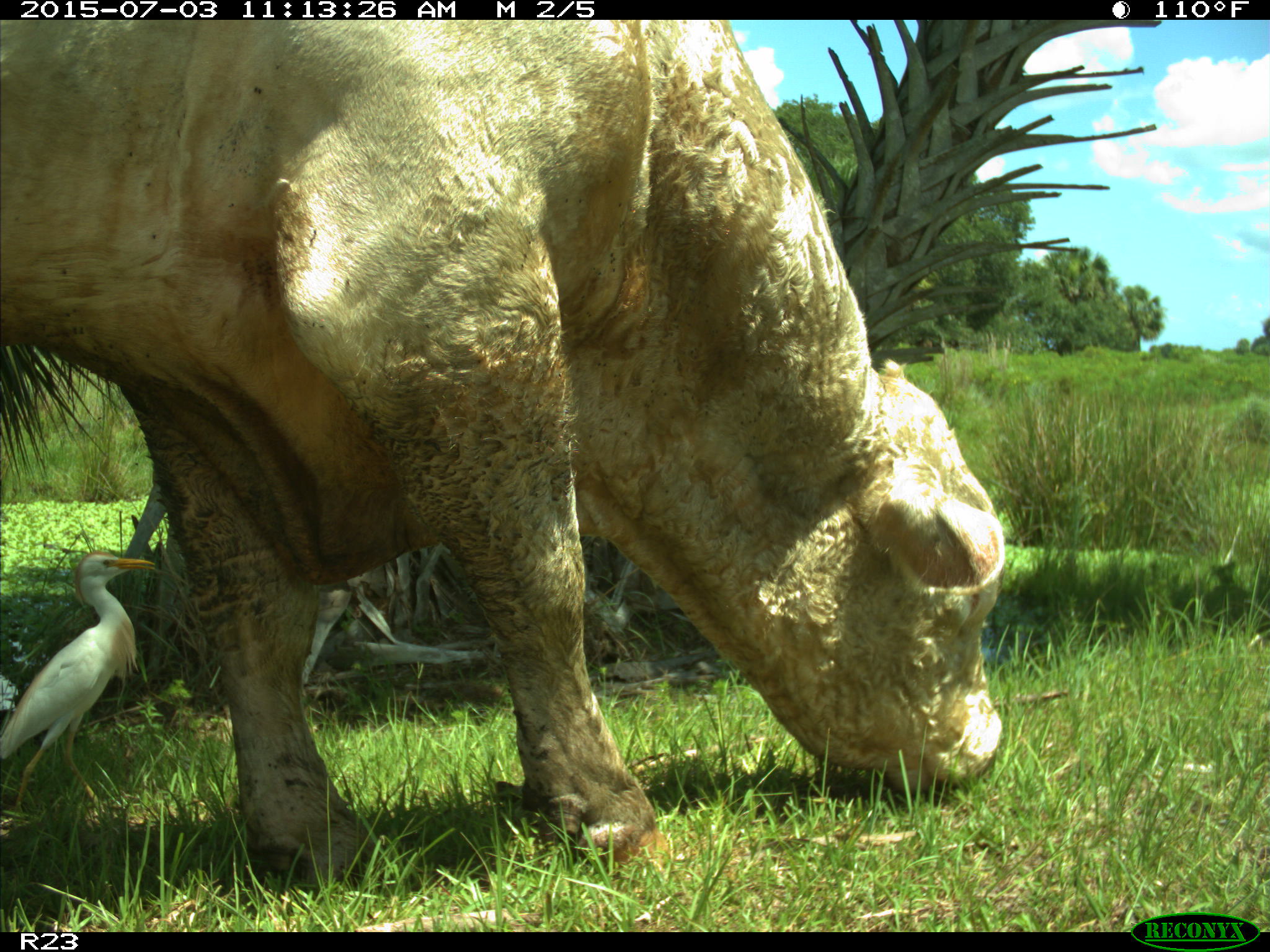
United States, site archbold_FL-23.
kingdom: Animalia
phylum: Chordata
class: Mammalia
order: Artiodactyla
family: Bovidae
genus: Bos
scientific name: Bos taurus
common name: domestic cow